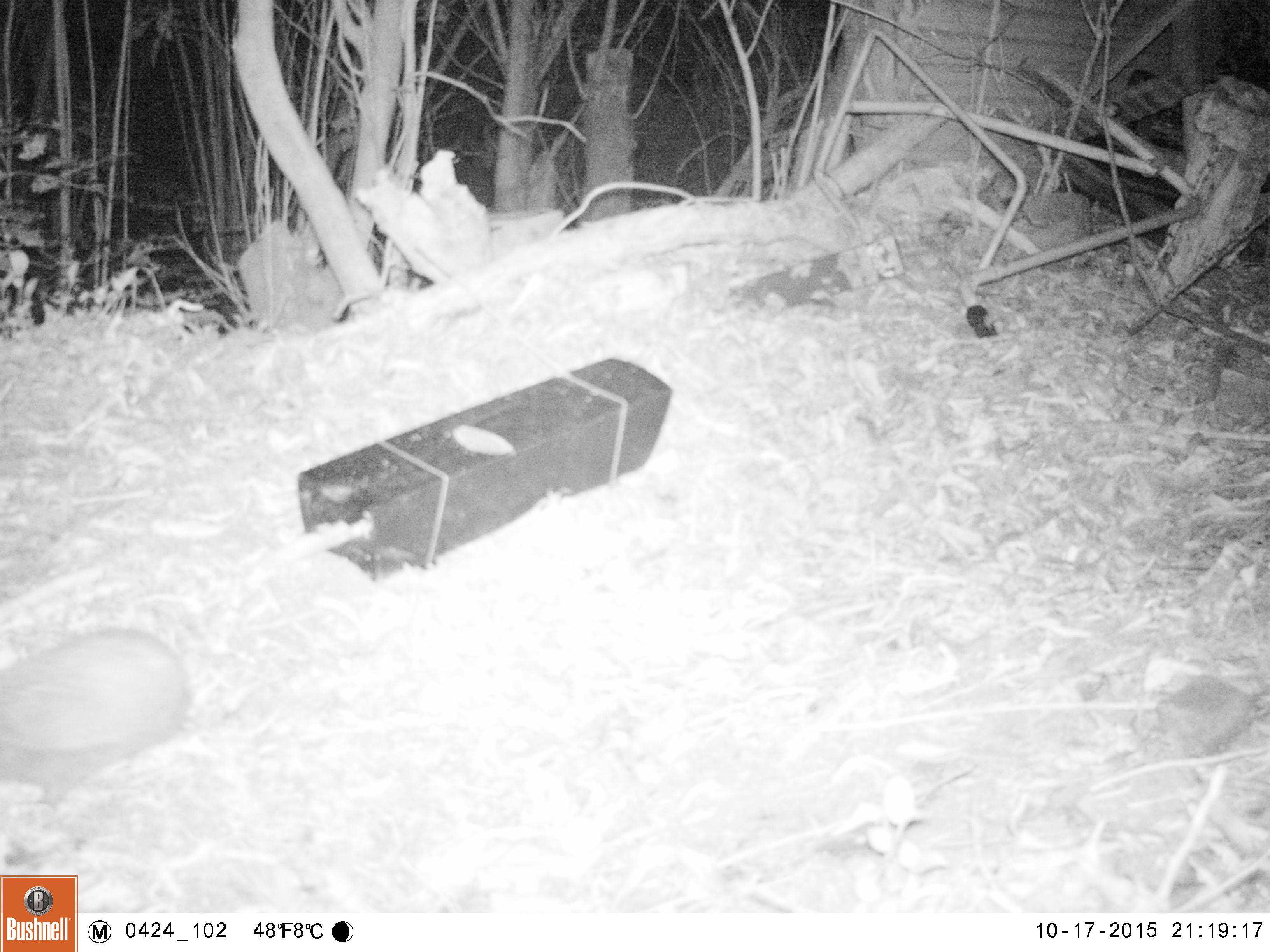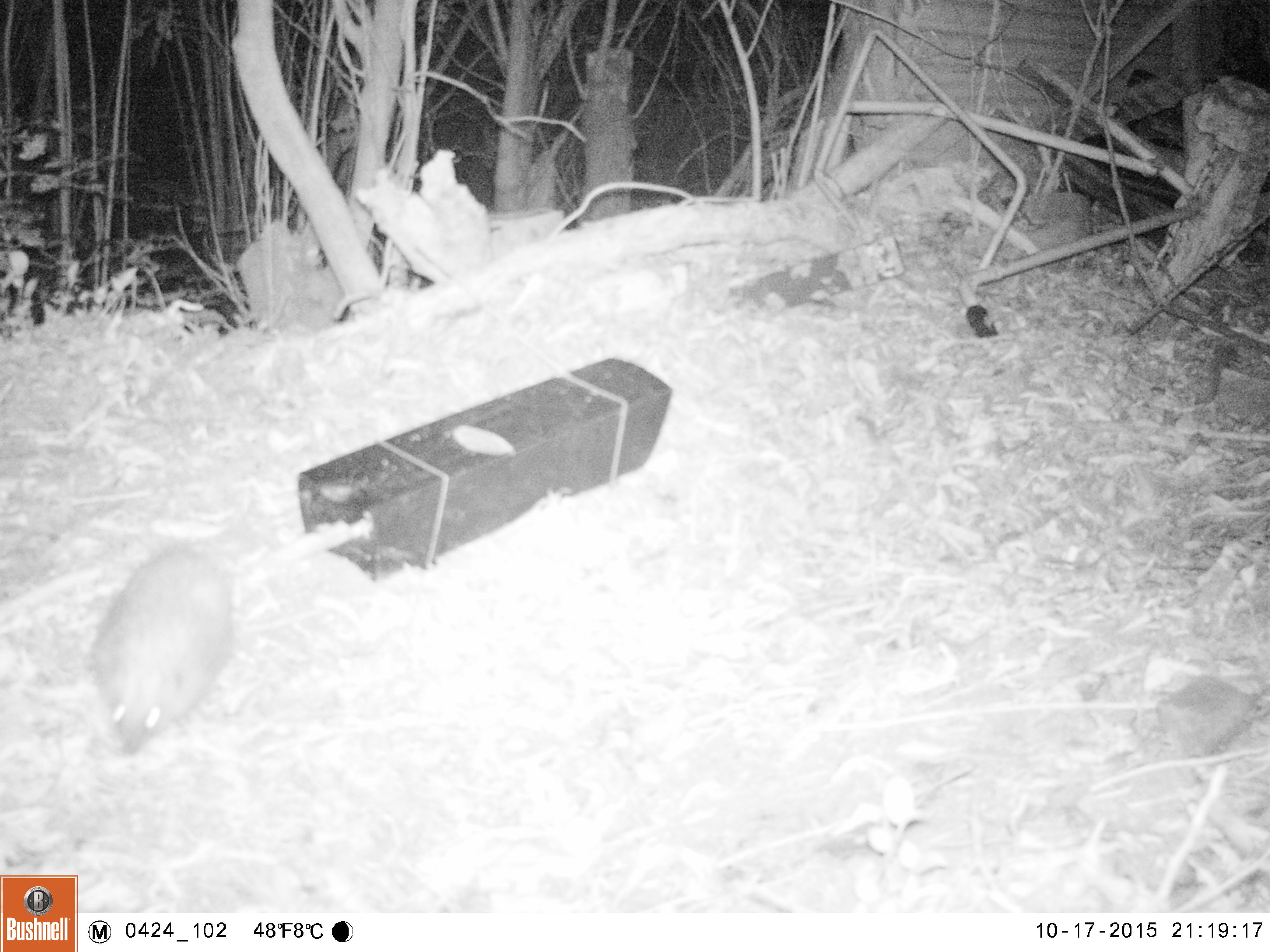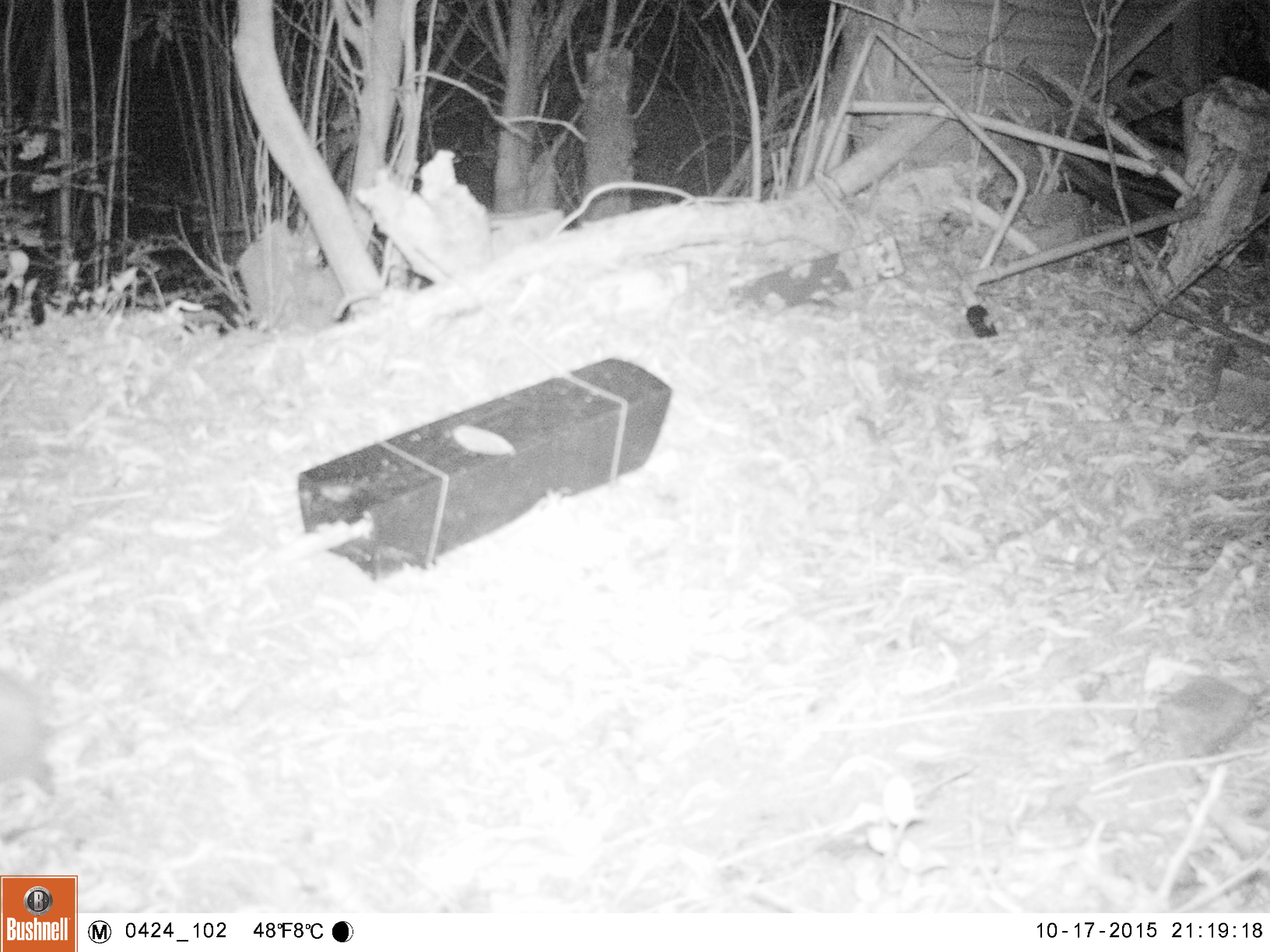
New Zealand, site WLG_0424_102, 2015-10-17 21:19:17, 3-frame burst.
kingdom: Animalia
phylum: Chordata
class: Mammalia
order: Eulipotyphla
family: Erinaceidae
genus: Erinaceus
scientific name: Erinaceus europaeus europaeus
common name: european hedgehog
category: hedgehog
Hedgehog (european hedgehog) (Erinaceus europaeus europaeus).